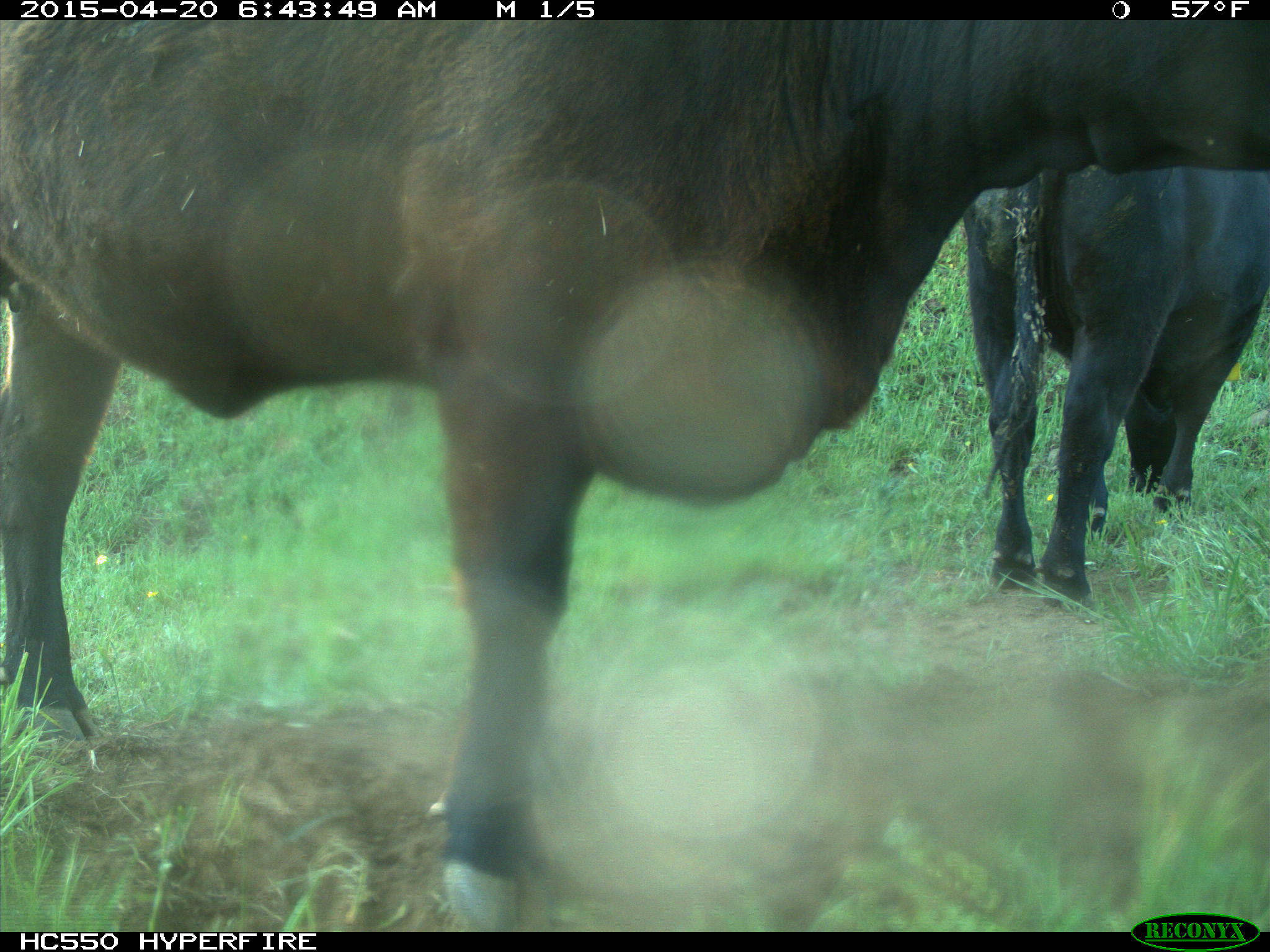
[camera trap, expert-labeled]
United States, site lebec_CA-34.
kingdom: Animalia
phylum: Chordata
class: Mammalia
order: Artiodactyla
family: Bovidae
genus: Bos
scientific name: Bos taurus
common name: domestic cow